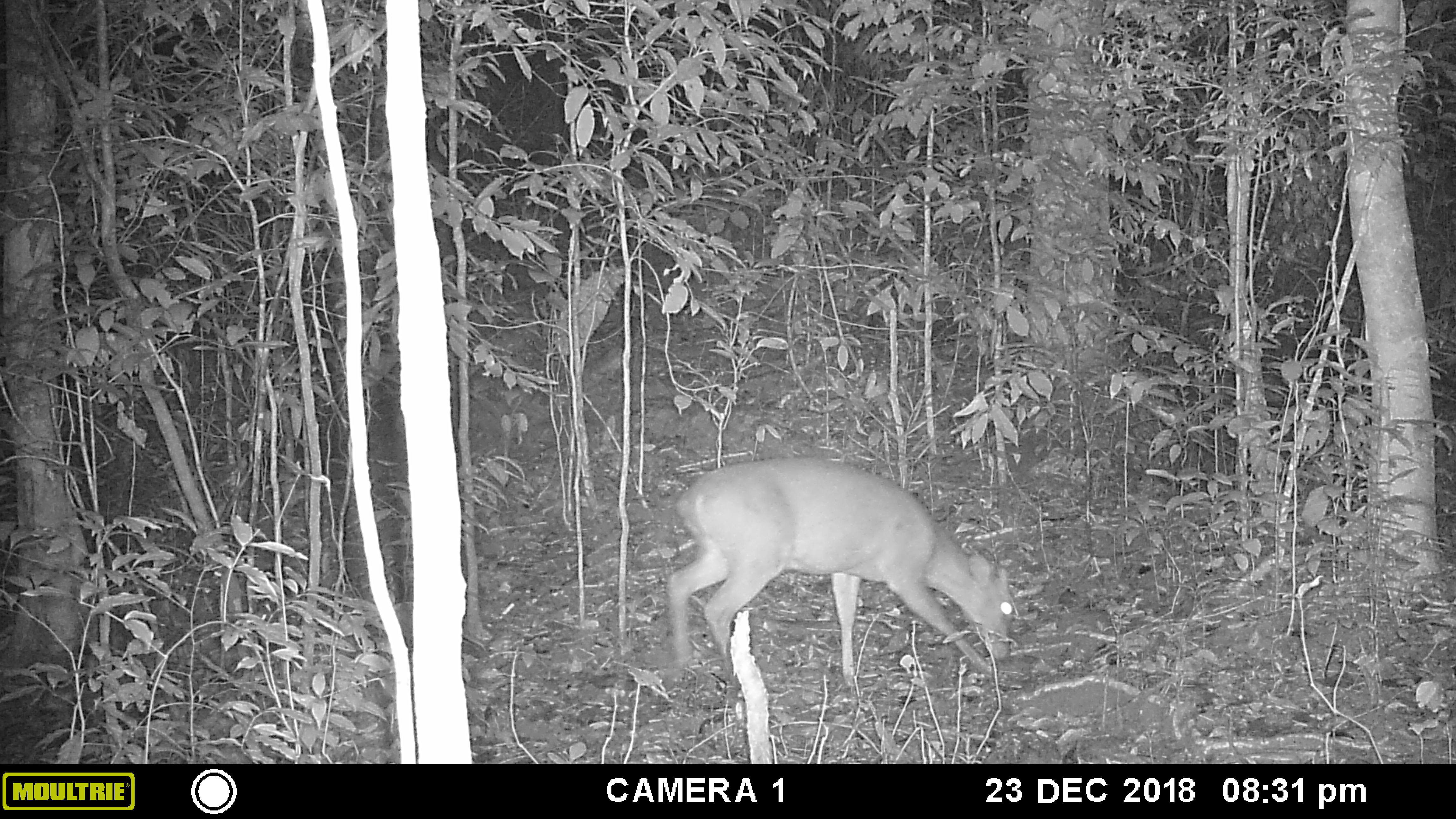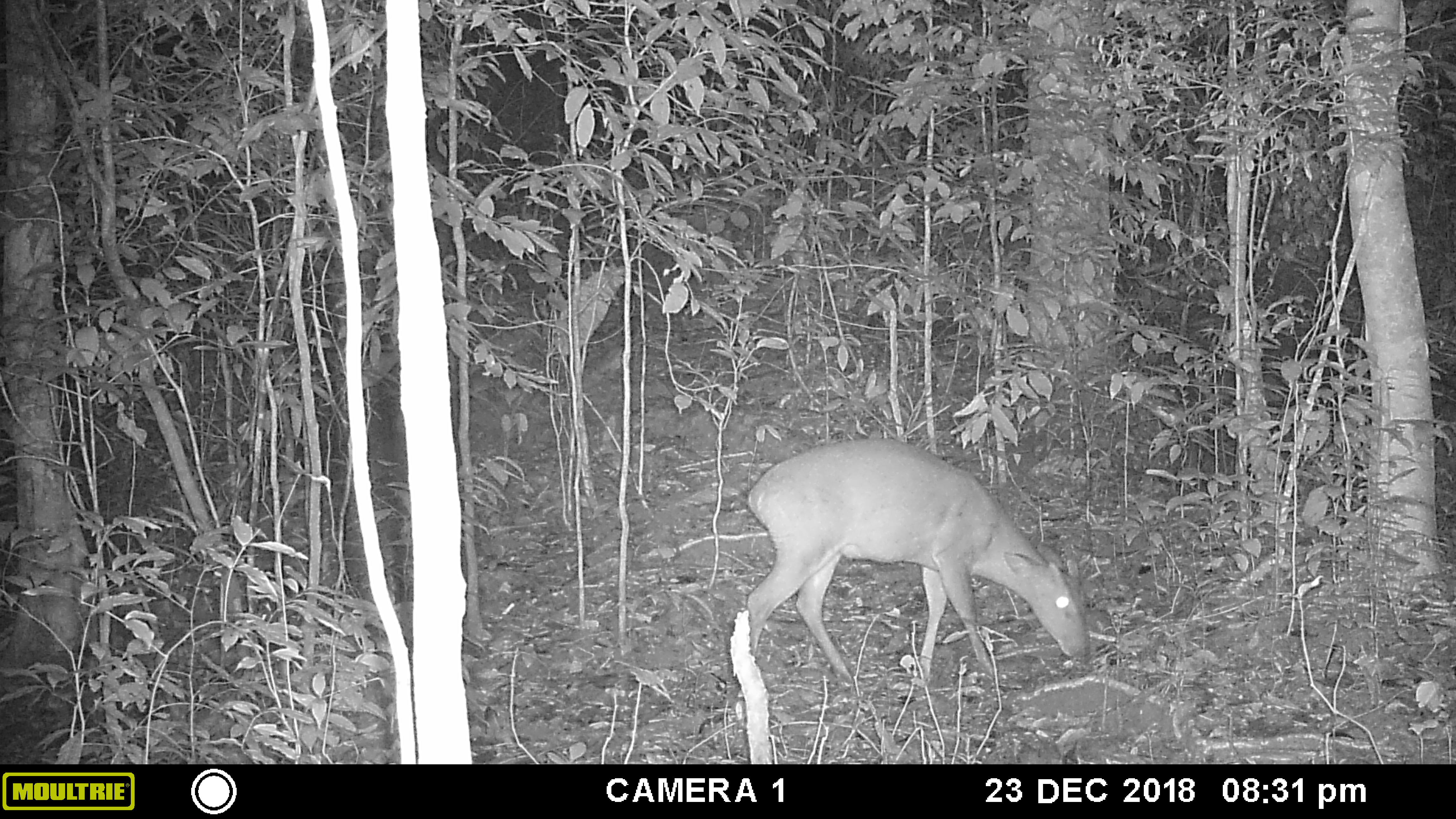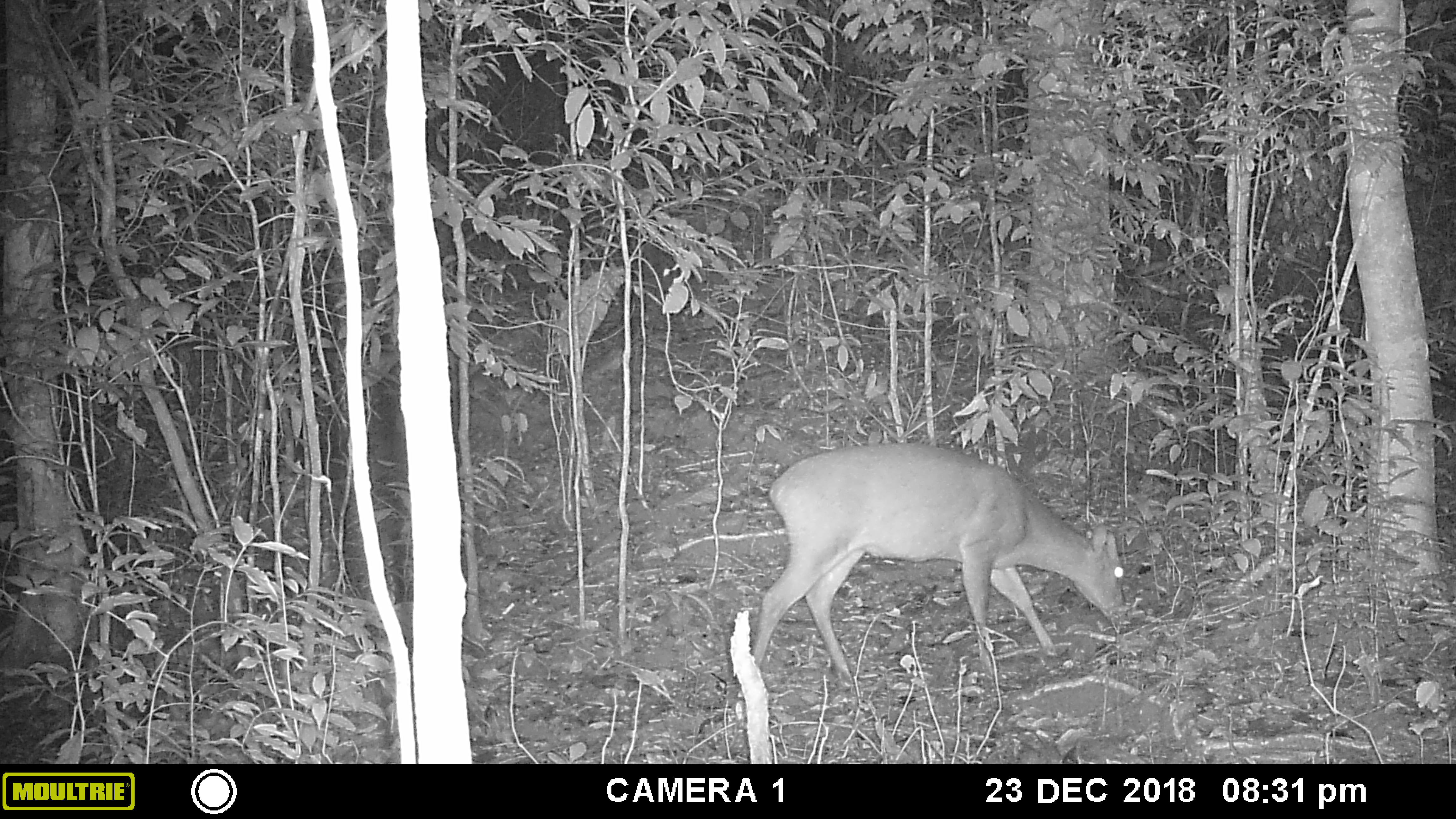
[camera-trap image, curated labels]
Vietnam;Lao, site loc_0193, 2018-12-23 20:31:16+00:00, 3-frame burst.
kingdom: Animalia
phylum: Chordata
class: Mammalia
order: Artiodactyla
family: Cervidae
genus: Muntiacus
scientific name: Muntiacus vuquangensis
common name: large-antlered muntjac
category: large antlered muntjac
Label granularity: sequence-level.